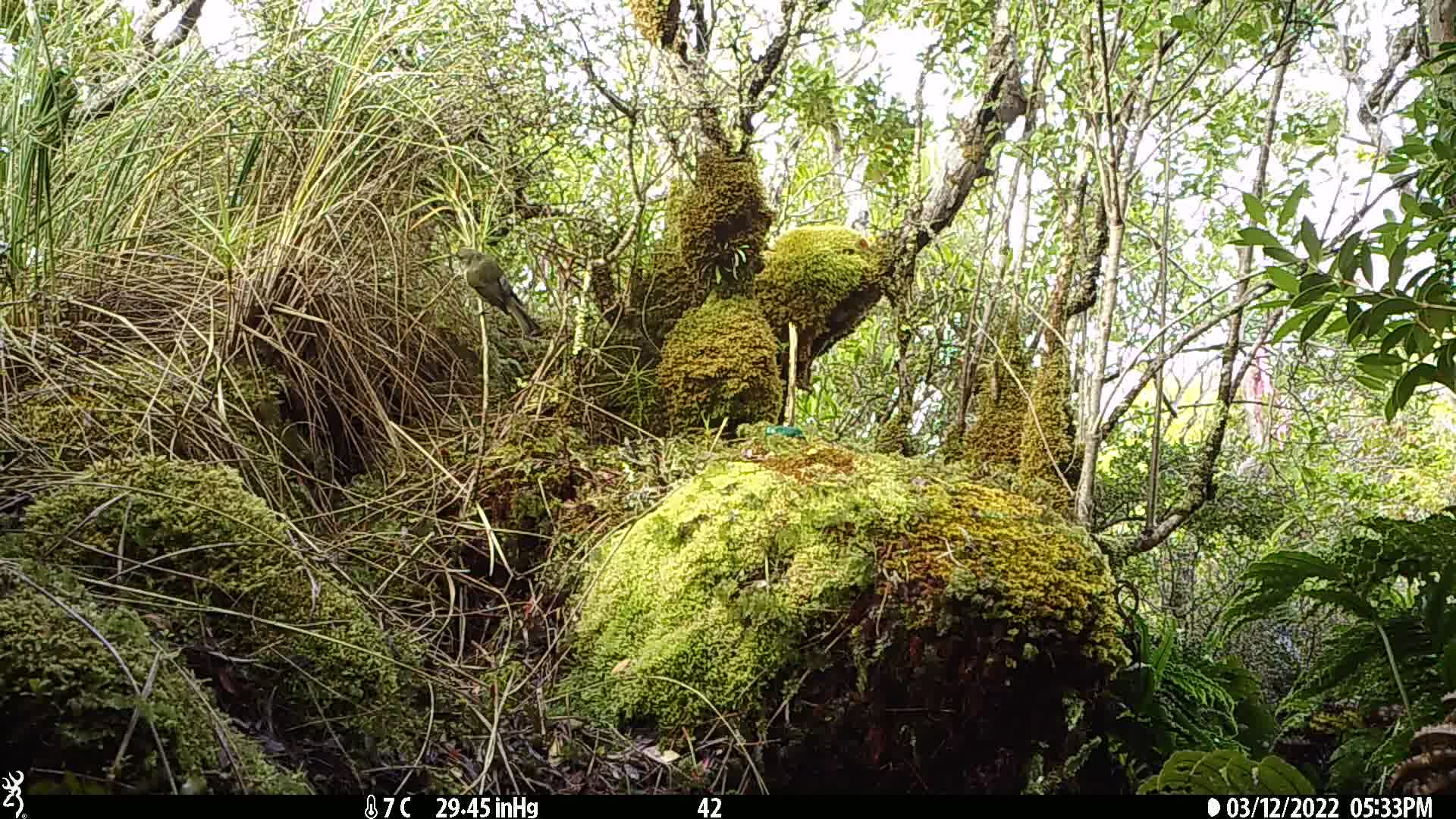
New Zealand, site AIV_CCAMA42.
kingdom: Animalia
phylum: Chordata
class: Aves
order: Passeriformes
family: Meliphagidae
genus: Anthornis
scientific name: Anthornis melanura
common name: new zealand bellbird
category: bellbird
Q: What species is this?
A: Bellbird (new zealand bellbird) (Anthornis melanura).